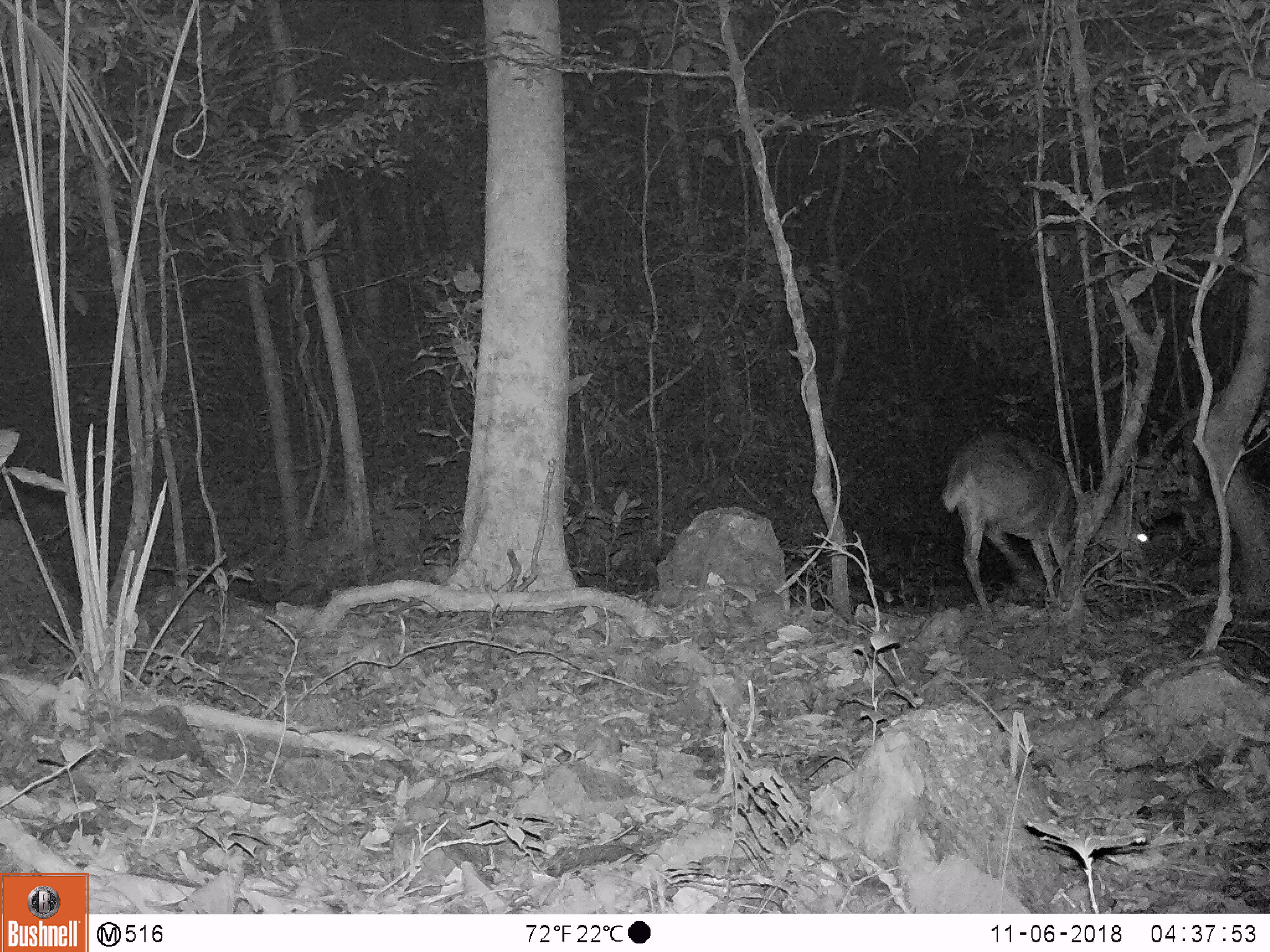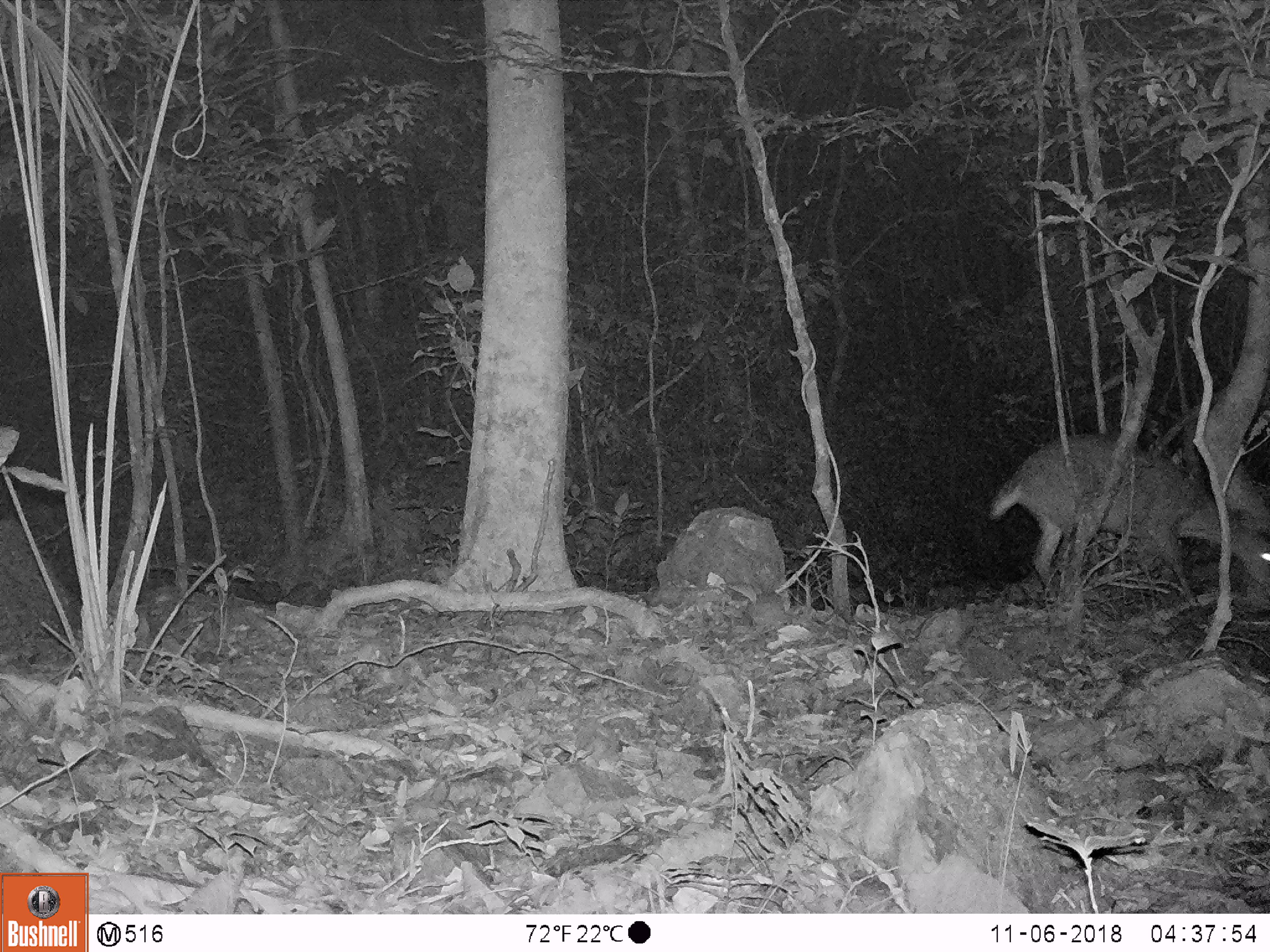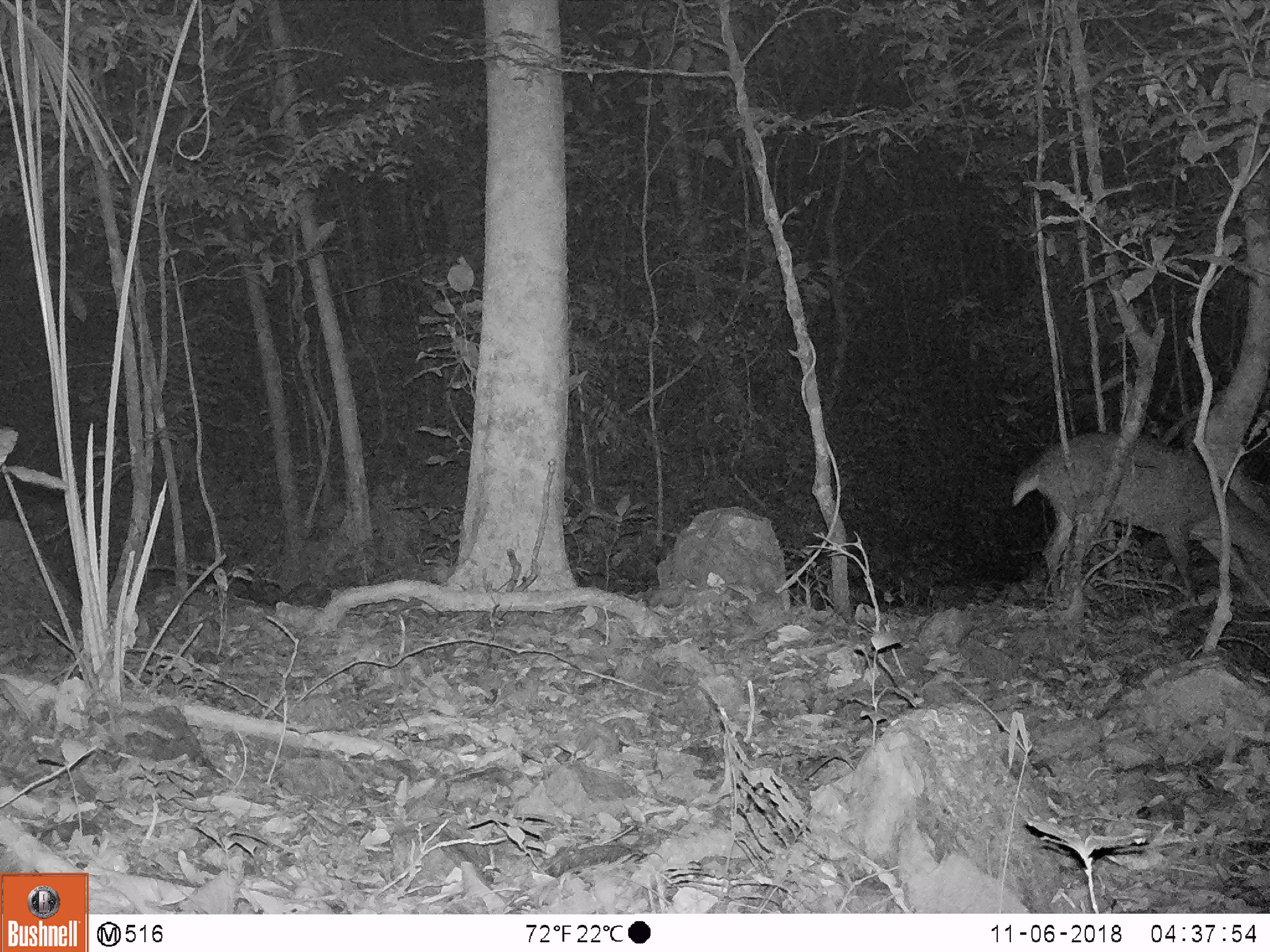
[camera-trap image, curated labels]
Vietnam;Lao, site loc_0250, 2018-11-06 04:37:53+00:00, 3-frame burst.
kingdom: Animalia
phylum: Chordata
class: Mammalia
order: Artiodactyla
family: Cervidae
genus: Muntiacus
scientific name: Muntiacus vuquangensis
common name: large-antlered muntjac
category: large antlered muntjac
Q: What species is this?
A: Large antlered muntjac (large-antlered muntjac) (Muntiacus vuquangensis).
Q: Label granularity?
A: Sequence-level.